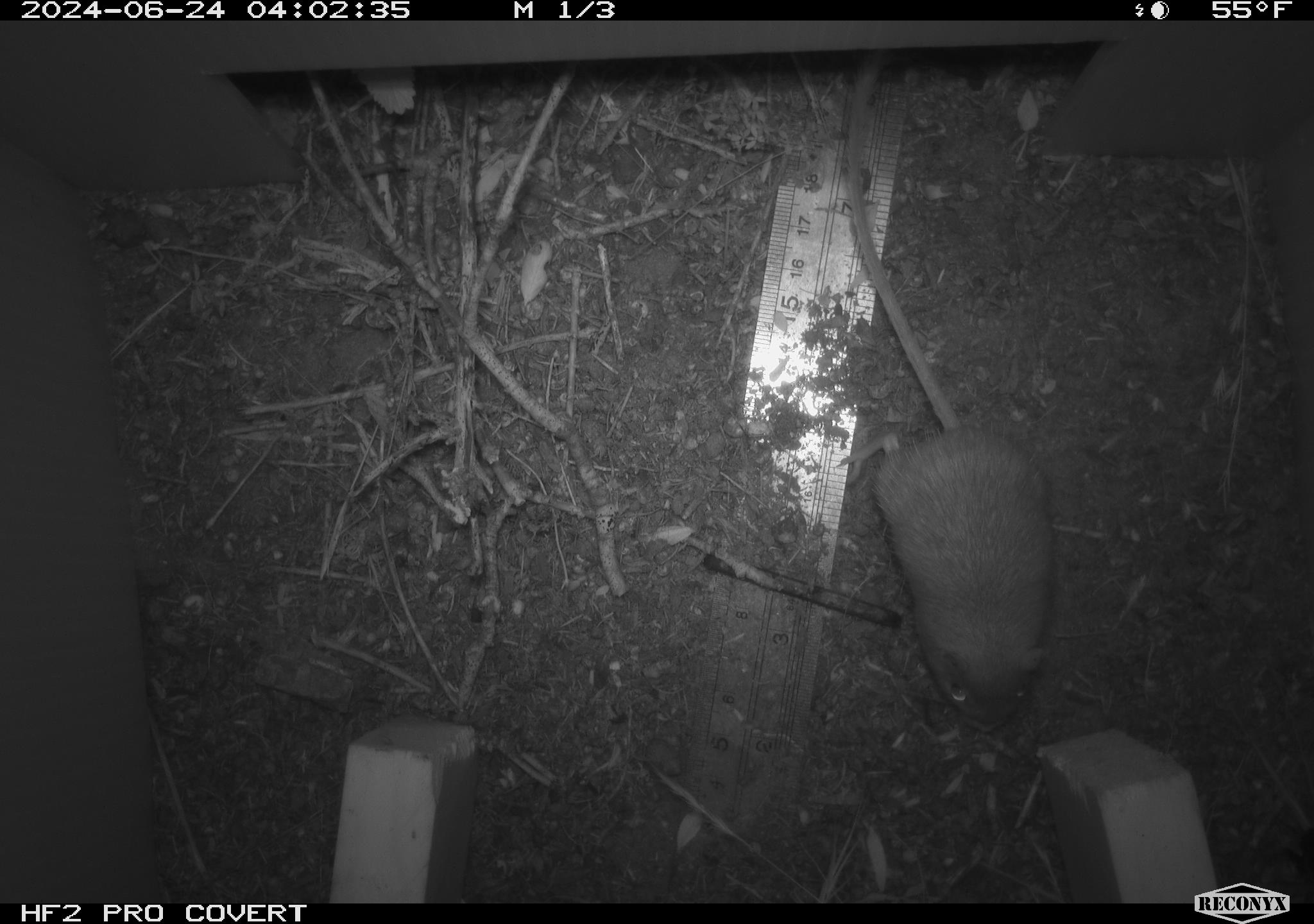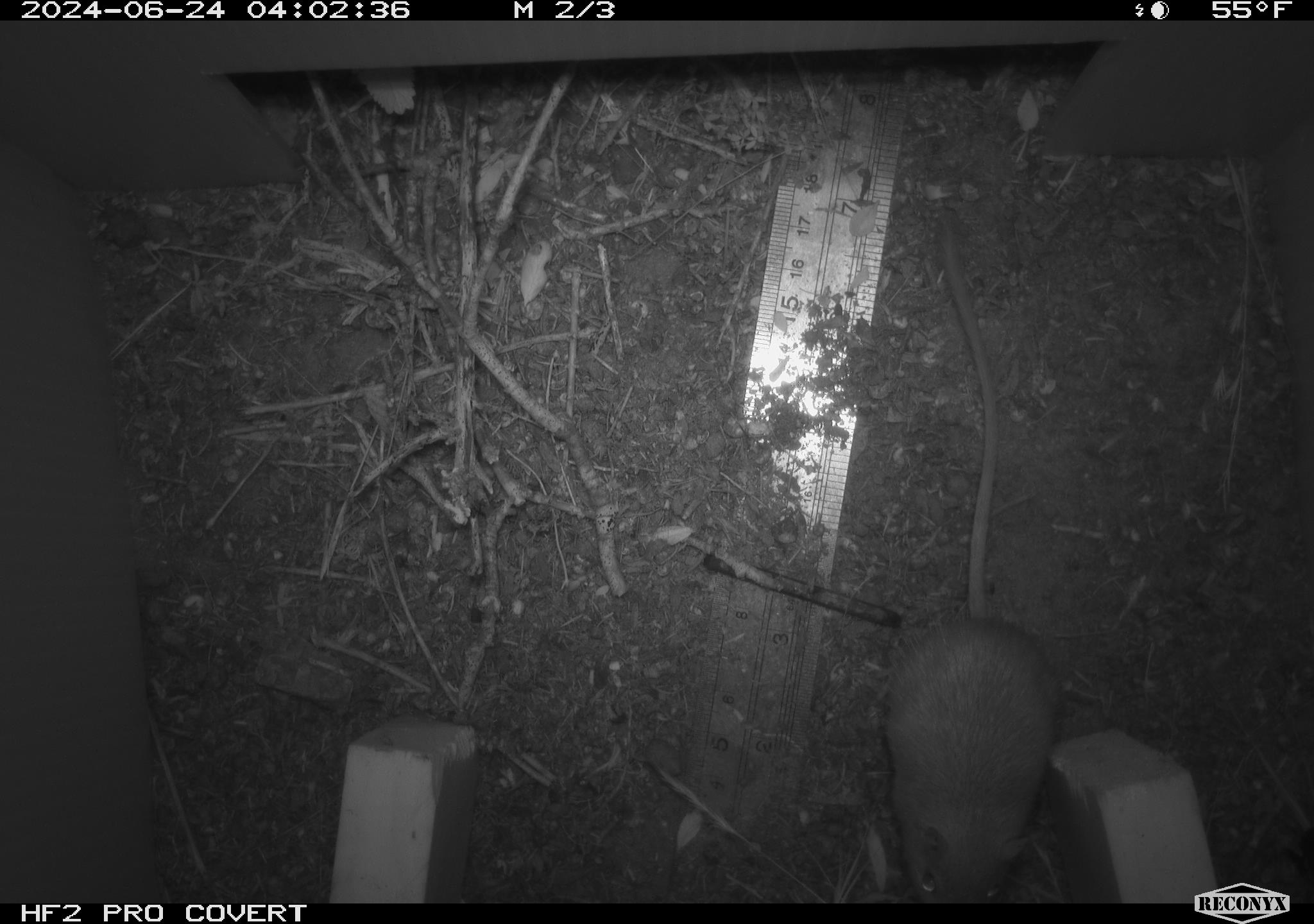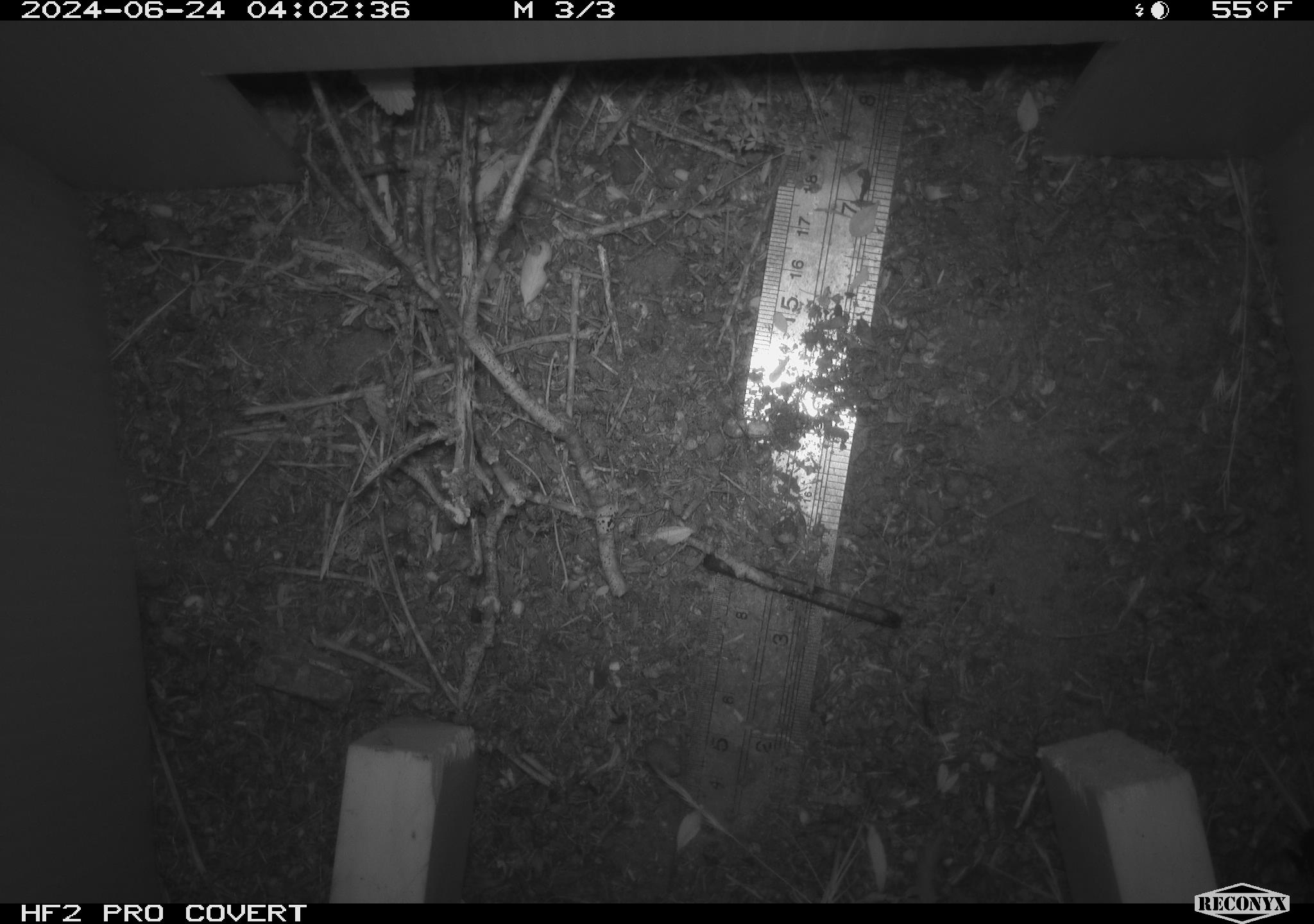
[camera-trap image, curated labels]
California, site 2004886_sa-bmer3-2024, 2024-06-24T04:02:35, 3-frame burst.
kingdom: Animalia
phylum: Chordata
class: Mammalia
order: Rodentia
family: Heteromyidae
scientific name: Heteromyidae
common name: kangaroo rats and pocket mice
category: heteromyidae family